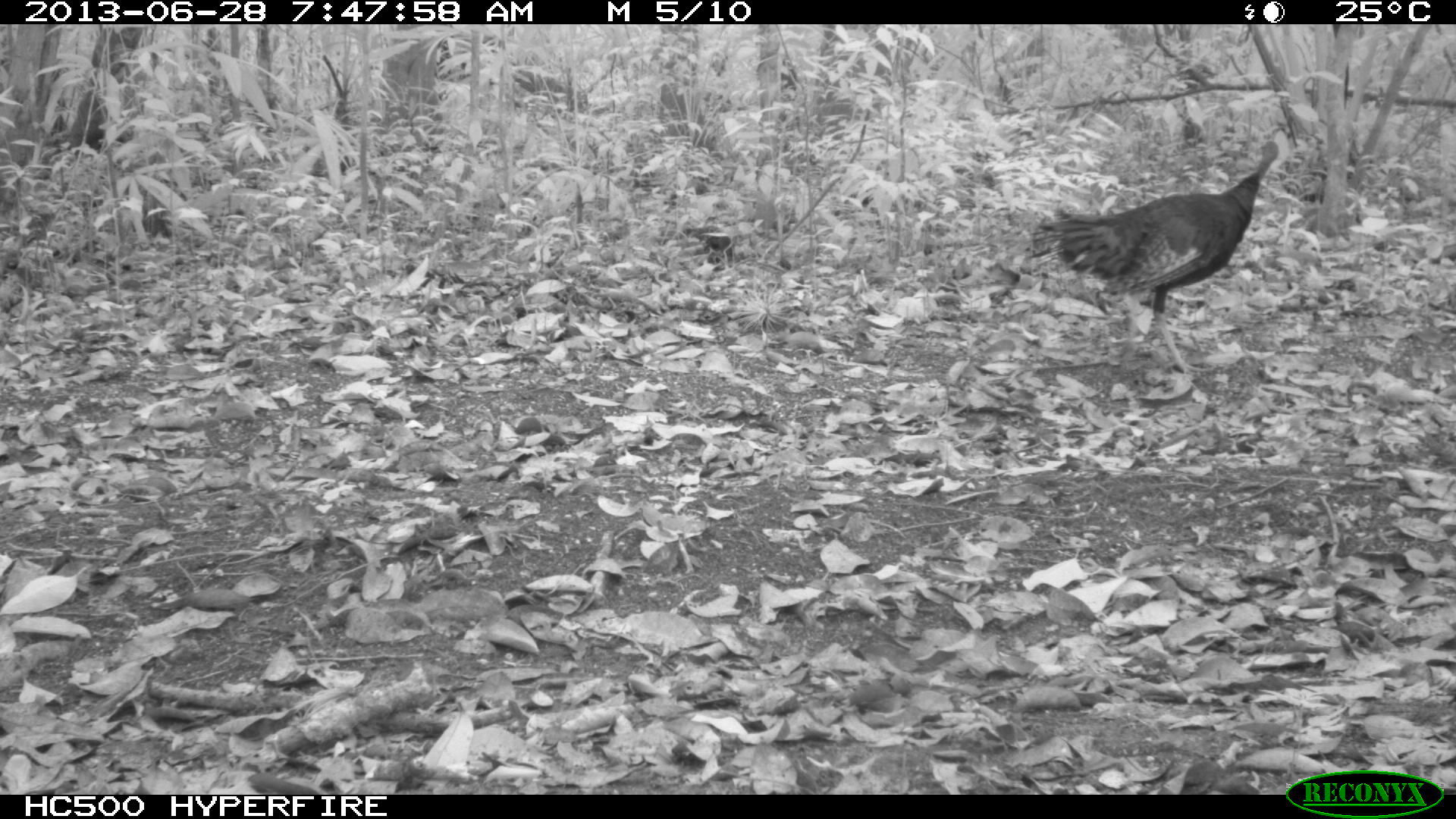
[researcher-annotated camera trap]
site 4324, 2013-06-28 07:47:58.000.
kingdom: Animalia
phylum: Chordata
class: Aves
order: Galliformes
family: Phasianidae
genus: Meleagris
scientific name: Meleagris ocellata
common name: ocellated turkey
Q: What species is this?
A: Meleagris ocellata (ocellated turkey).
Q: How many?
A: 2.